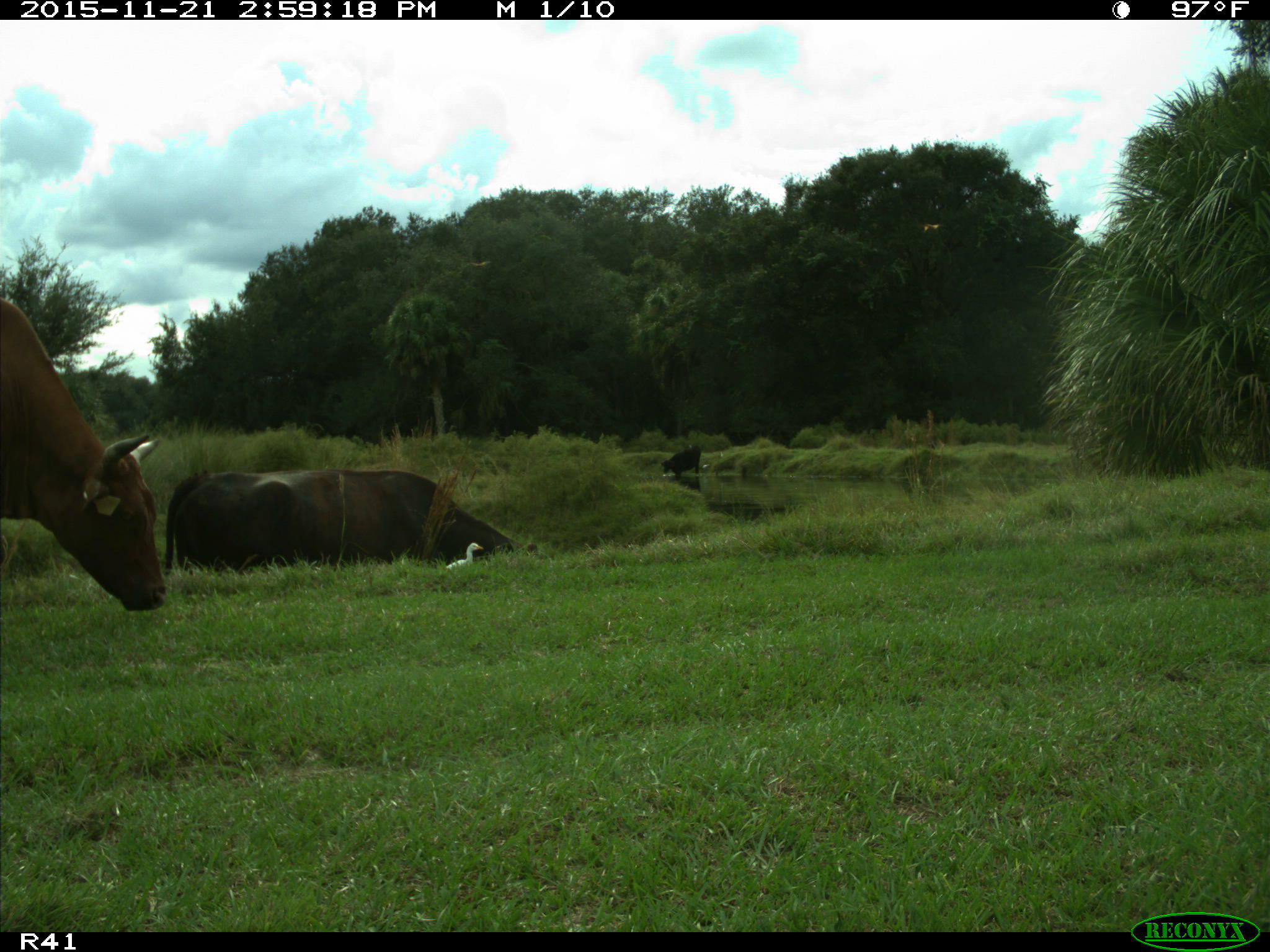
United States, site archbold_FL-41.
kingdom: Animalia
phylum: Chordata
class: Mammalia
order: Artiodactyla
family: Bovidae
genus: Bos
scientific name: Bos taurus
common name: domestic cow